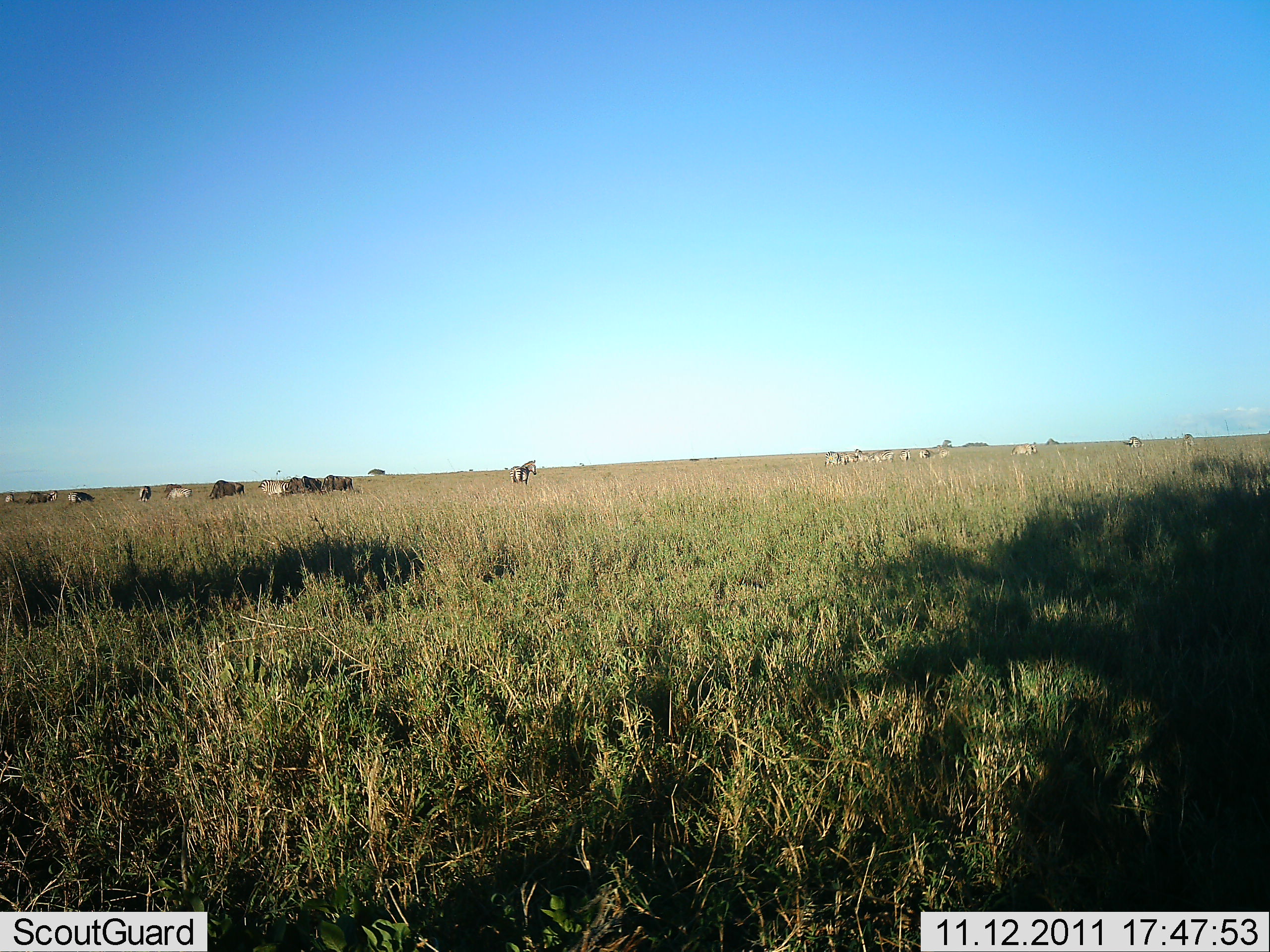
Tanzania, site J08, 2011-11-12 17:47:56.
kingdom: Animalia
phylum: Chordata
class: Mammalia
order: Artiodactyla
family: Bovidae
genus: Connochaetes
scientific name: Connochaetes taurinus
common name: blue wildebeest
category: wildebeest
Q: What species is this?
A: Wildebeest (blue wildebeest) (Connochaetes taurinus).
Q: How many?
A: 11-50.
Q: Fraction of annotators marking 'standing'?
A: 60%.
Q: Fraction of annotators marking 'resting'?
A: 10%.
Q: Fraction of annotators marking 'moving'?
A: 20%.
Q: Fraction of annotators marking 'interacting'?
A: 10%.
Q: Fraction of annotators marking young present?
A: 0%.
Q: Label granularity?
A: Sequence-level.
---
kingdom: Animalia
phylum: Chordata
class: Mammalia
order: Perissodactyla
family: Equidae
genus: Equus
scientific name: Equus quagga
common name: plains zebra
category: zebra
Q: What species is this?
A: Zebra (plains zebra) (Equus quagga).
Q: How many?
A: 1.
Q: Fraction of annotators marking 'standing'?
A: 93%.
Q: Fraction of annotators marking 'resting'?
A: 7%.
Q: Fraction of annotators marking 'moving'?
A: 7%.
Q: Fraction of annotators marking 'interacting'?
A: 7%.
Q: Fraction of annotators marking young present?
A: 0%.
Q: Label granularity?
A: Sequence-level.